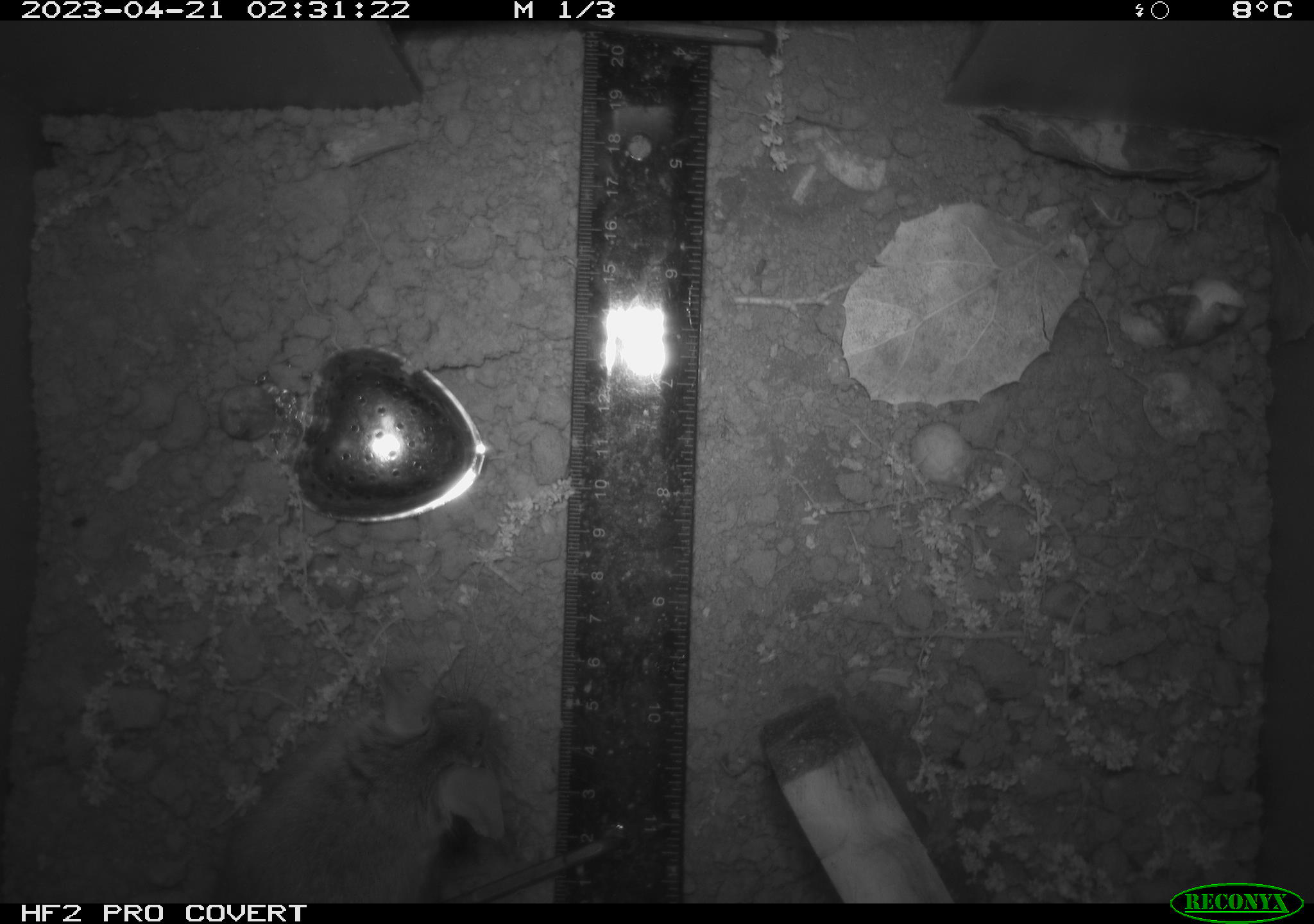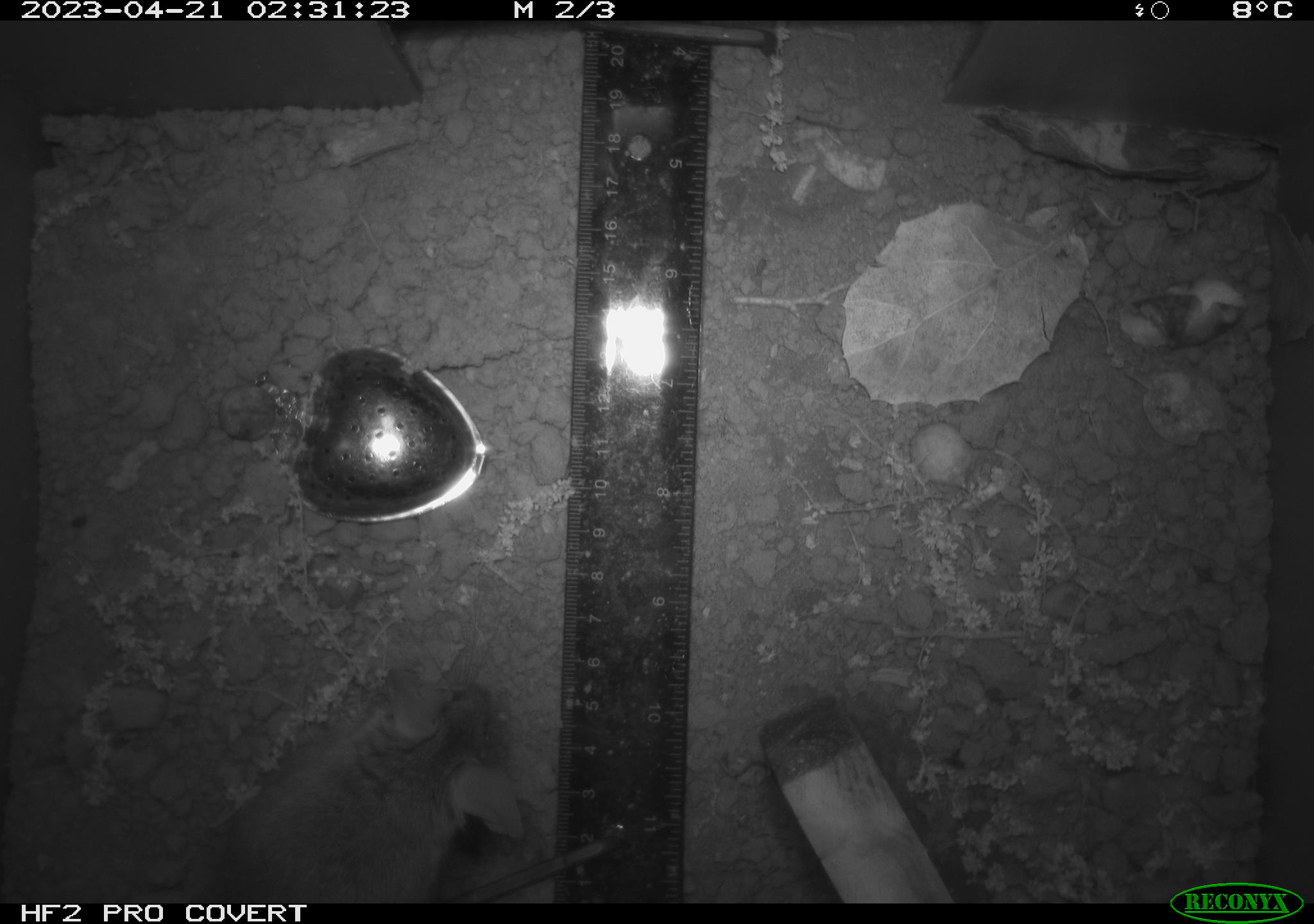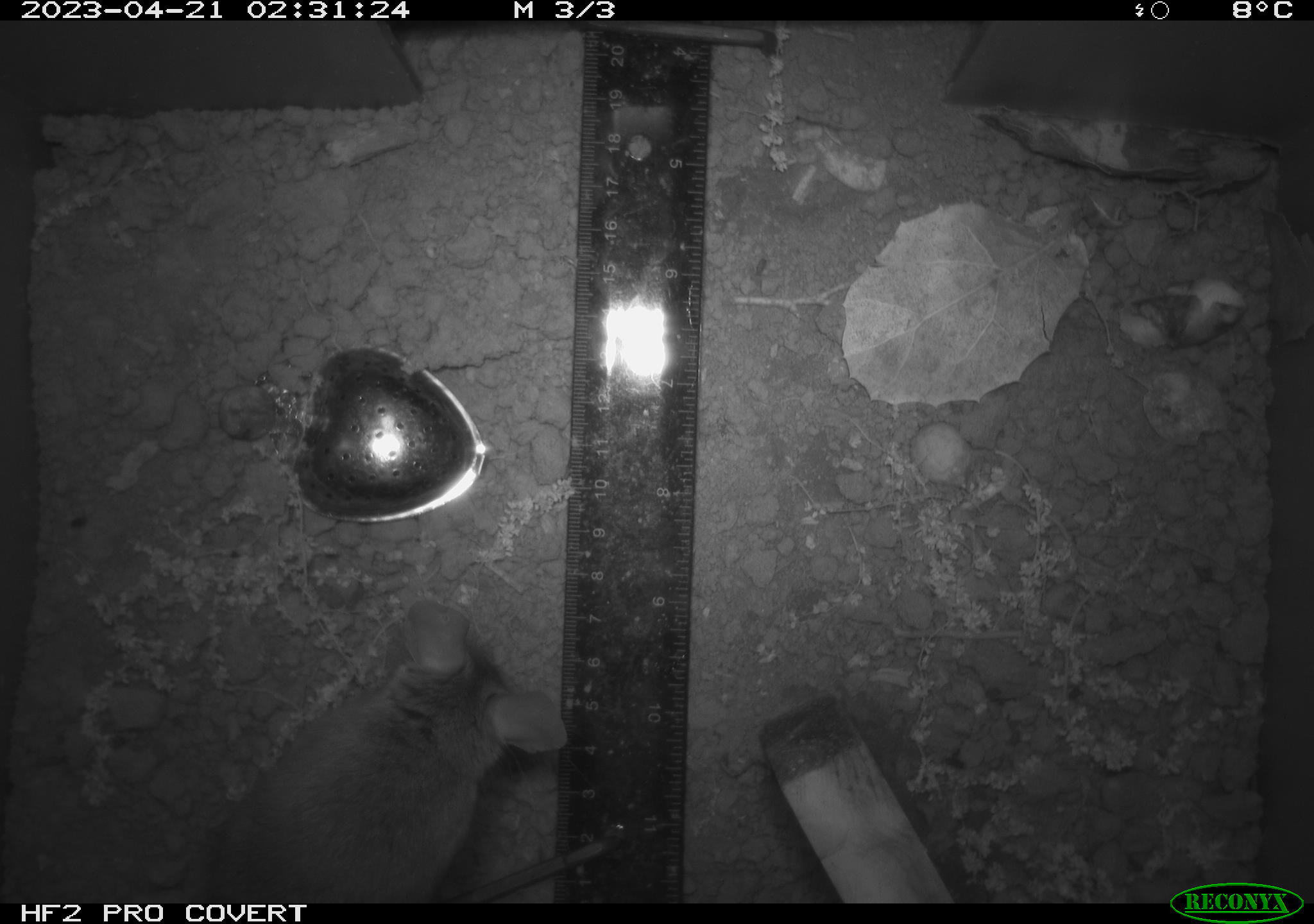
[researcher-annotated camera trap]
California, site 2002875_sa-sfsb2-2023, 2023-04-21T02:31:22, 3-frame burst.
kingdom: Animalia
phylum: Chordata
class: Mammalia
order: Rodentia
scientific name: Rodentia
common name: mouse species